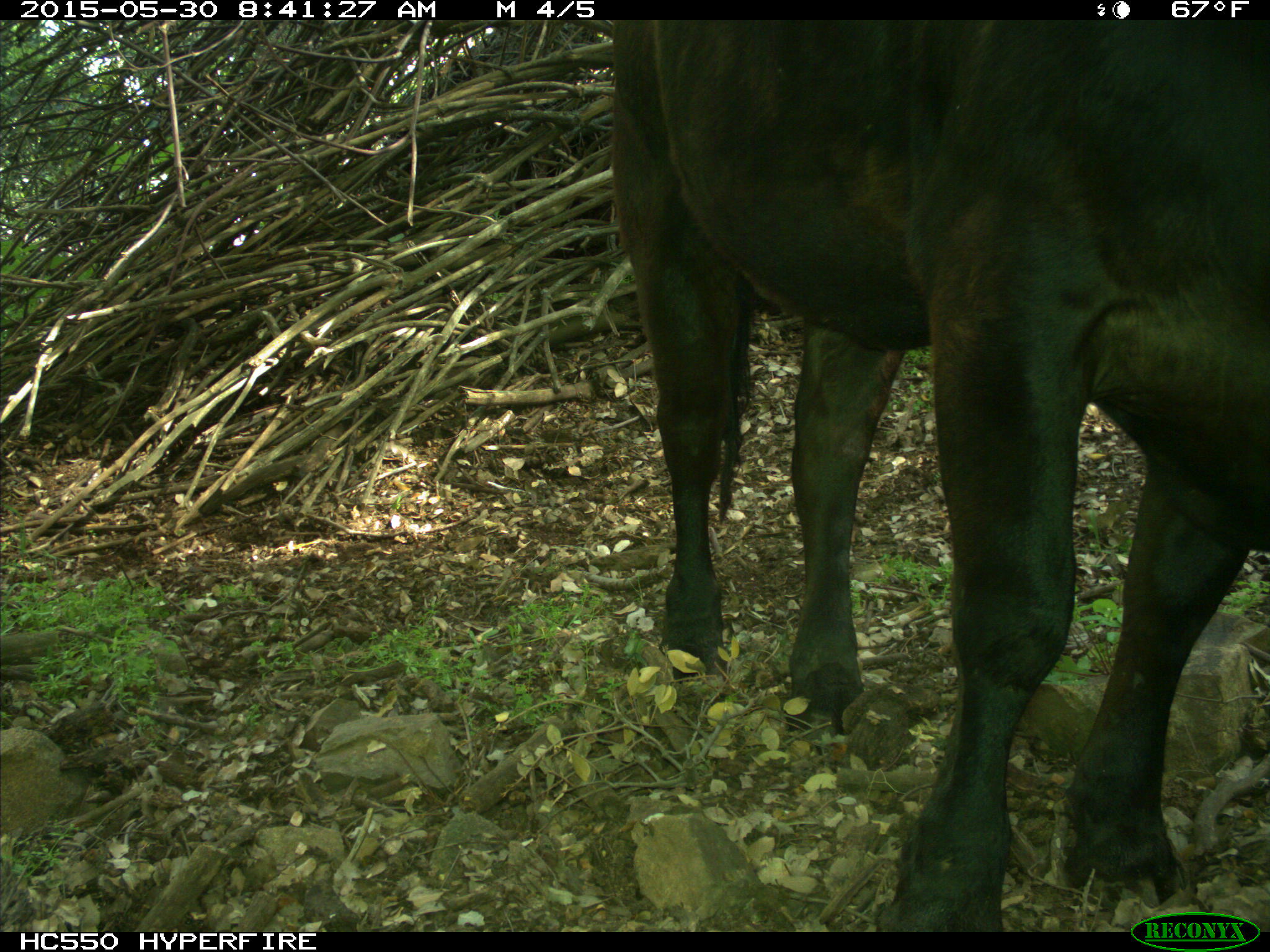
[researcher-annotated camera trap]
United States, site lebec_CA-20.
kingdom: Animalia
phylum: Chordata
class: Mammalia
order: Artiodactyla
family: Bovidae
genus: Bos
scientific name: Bos taurus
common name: domestic cow